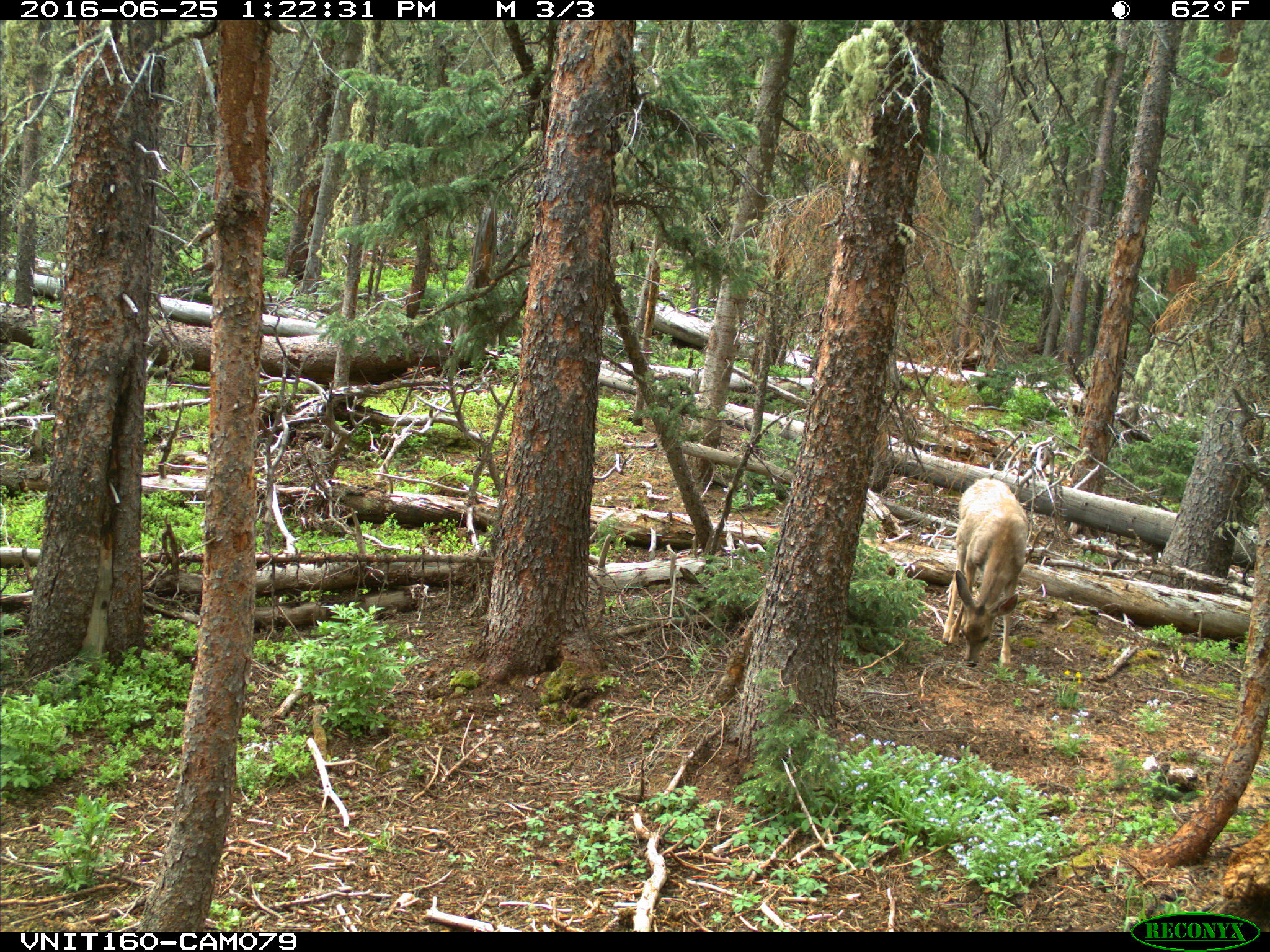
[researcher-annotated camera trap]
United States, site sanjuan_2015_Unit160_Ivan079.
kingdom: Animalia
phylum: Chordata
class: Mammalia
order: Artiodactyla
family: Cervidae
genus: Odocoileus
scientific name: Odocoileus hemionus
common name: mule deer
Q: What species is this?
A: Odocoileus hemionus (mule deer).